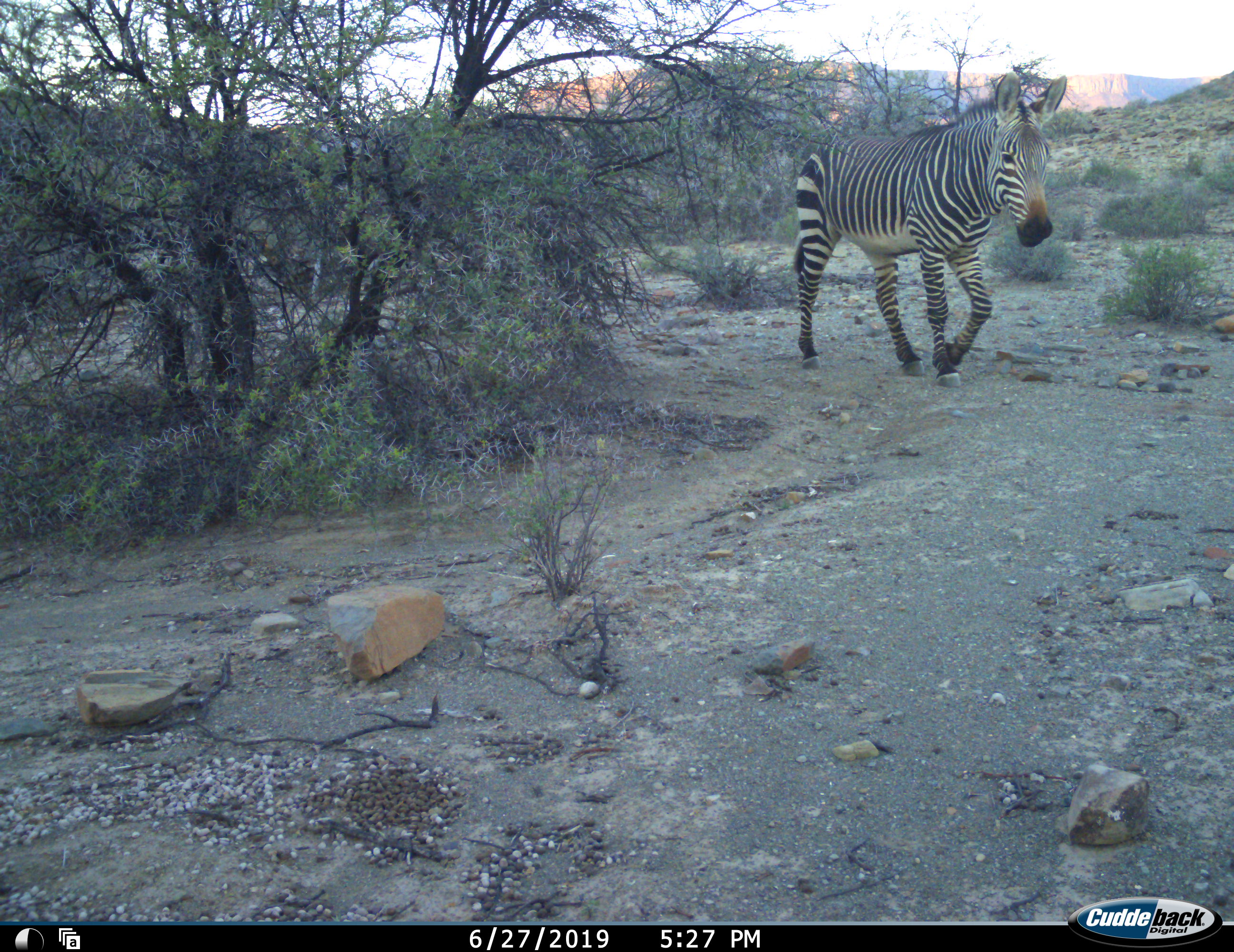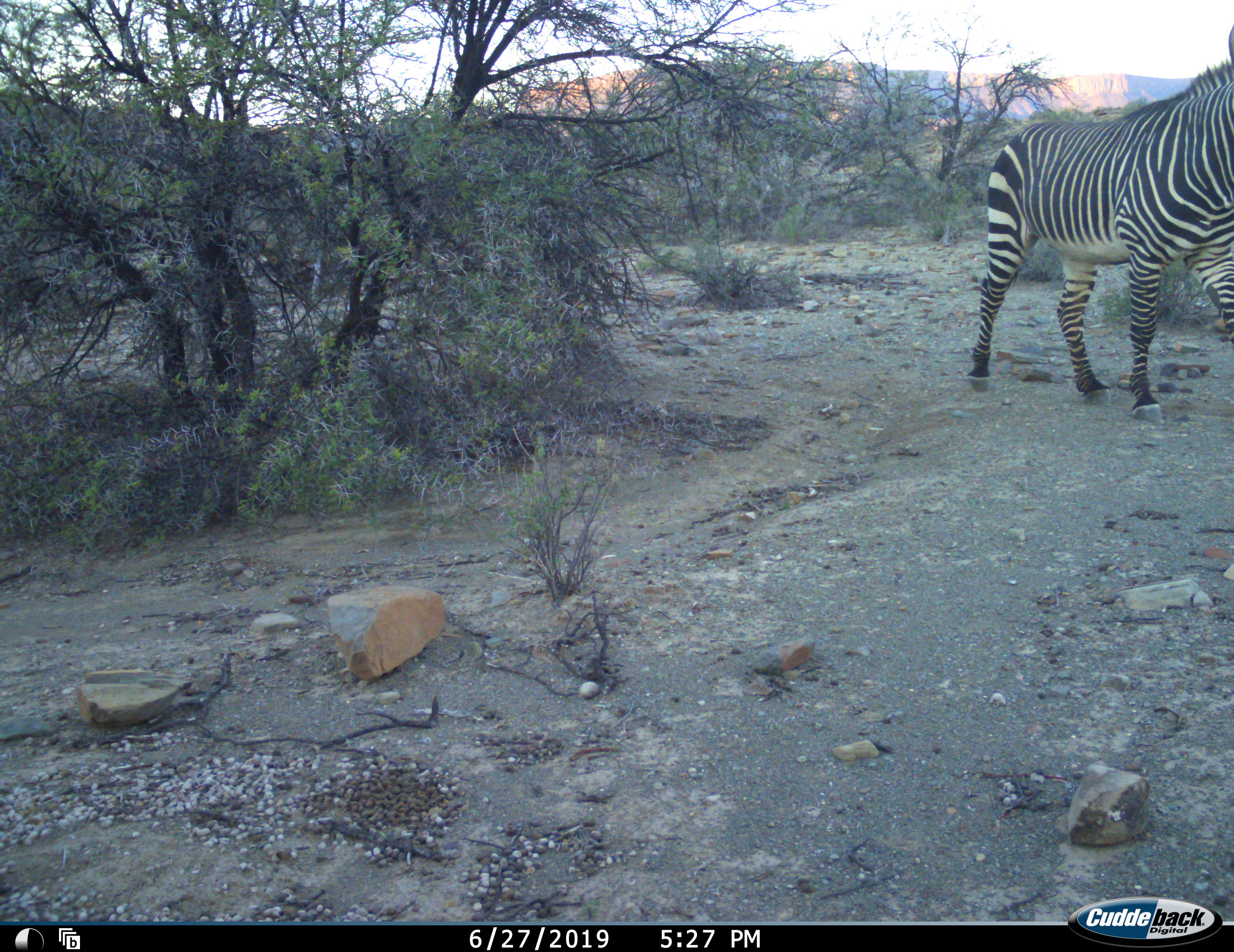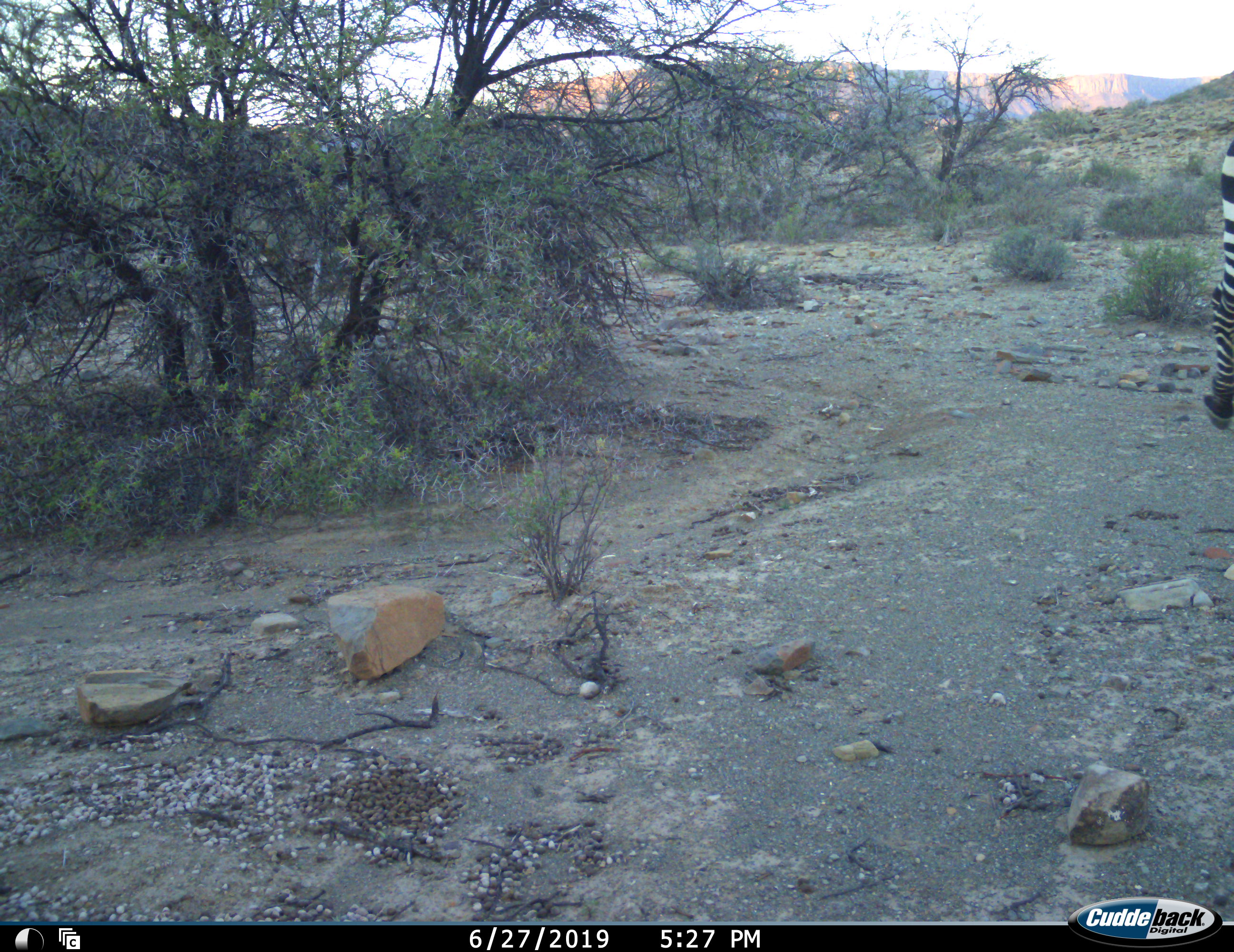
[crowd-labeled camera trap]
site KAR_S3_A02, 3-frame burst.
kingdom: Animalia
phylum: Chordata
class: Mammalia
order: Perissodactyla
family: Equidae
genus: Equus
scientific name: Equus zebra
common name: mountain zebra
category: zebramountain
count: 1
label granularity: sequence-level